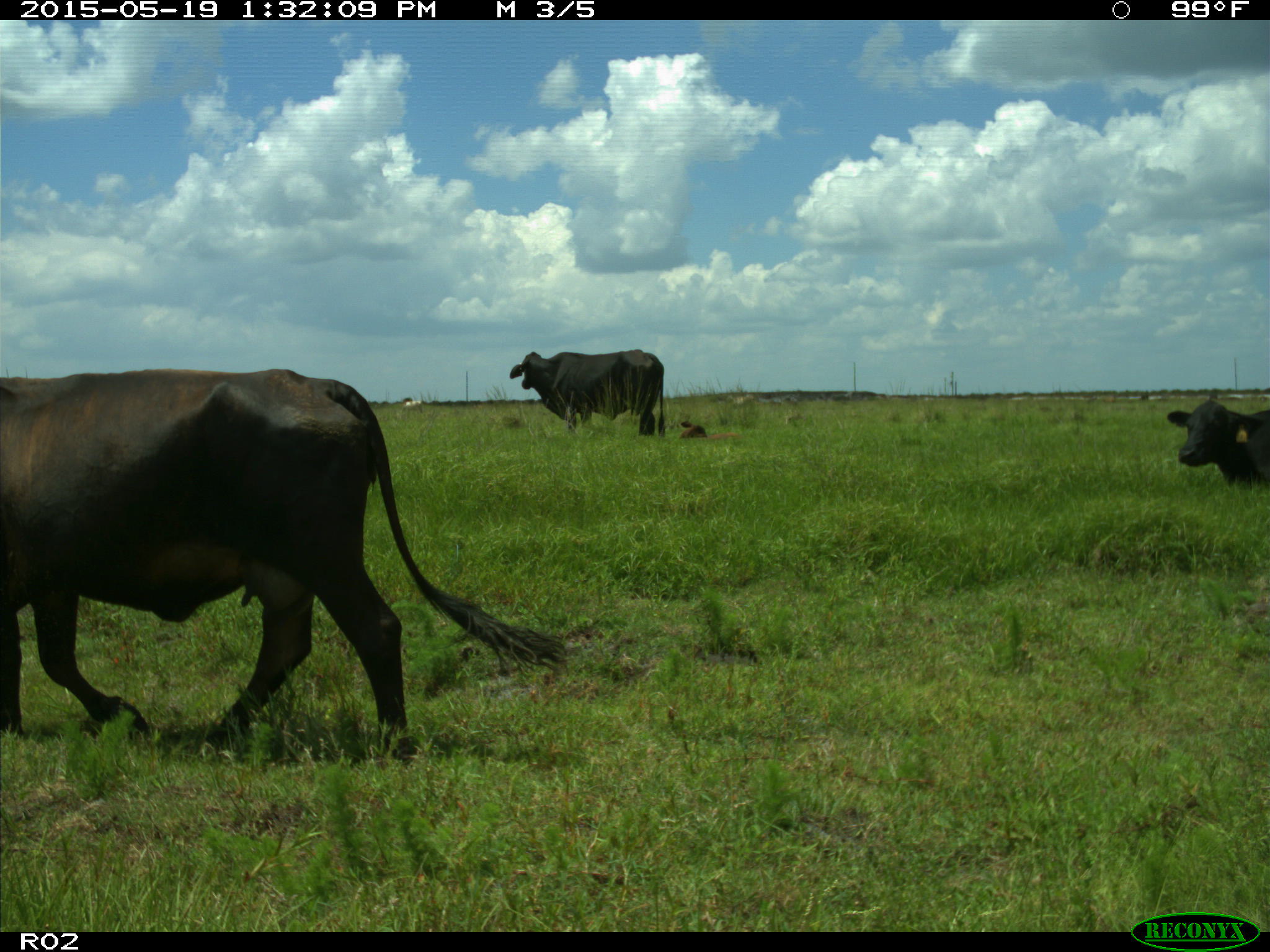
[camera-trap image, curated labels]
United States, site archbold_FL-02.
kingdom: Animalia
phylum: Chordata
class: Mammalia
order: Artiodactyla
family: Bovidae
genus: Bos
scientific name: Bos taurus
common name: domestic cow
Bos taurus (domestic cow).